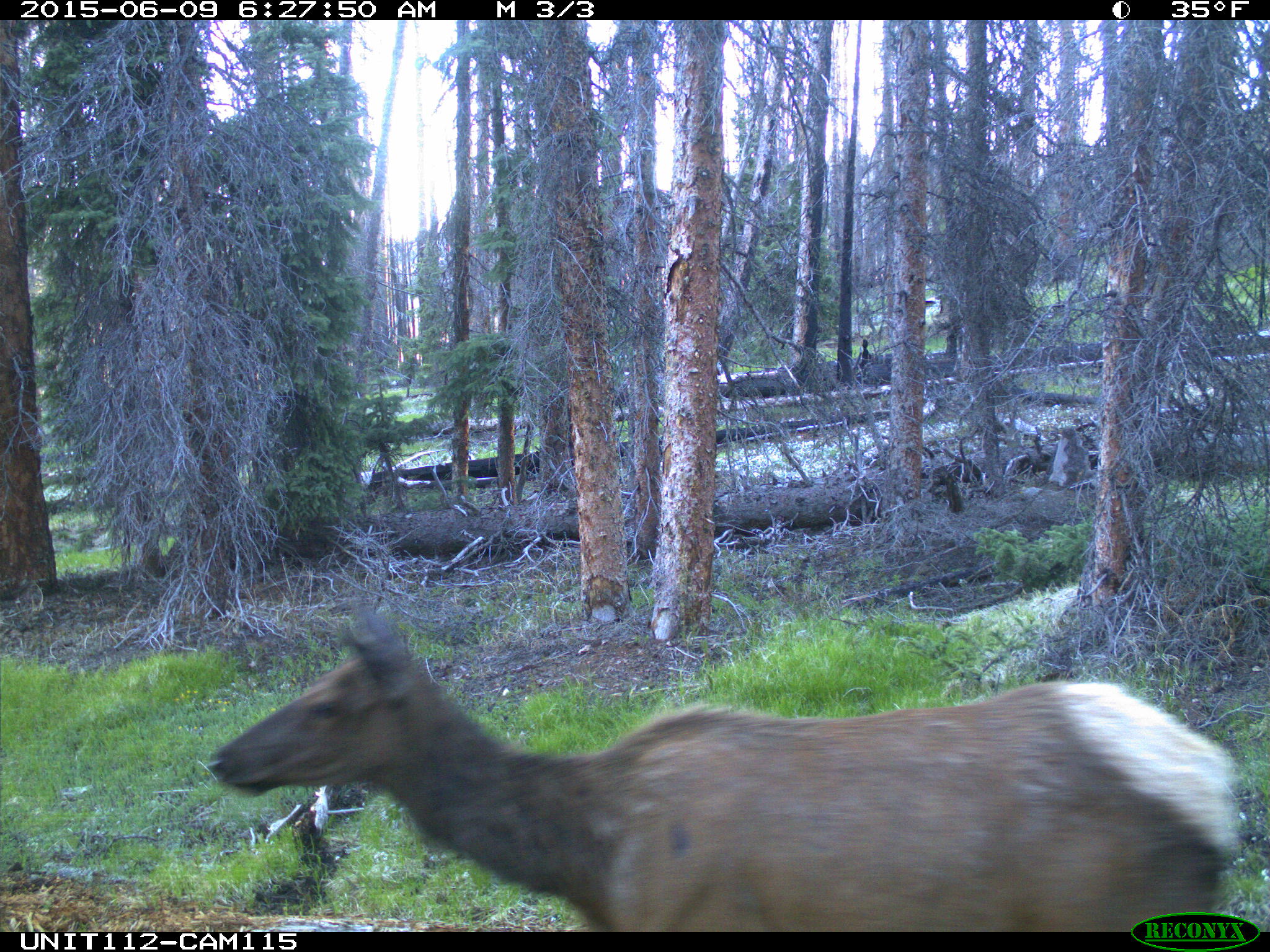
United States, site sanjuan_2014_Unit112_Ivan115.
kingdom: Animalia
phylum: Chordata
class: Mammalia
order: Artiodactyla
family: Cervidae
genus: Cervus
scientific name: Cervus elaphus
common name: red deer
Cervus elaphus (red deer).